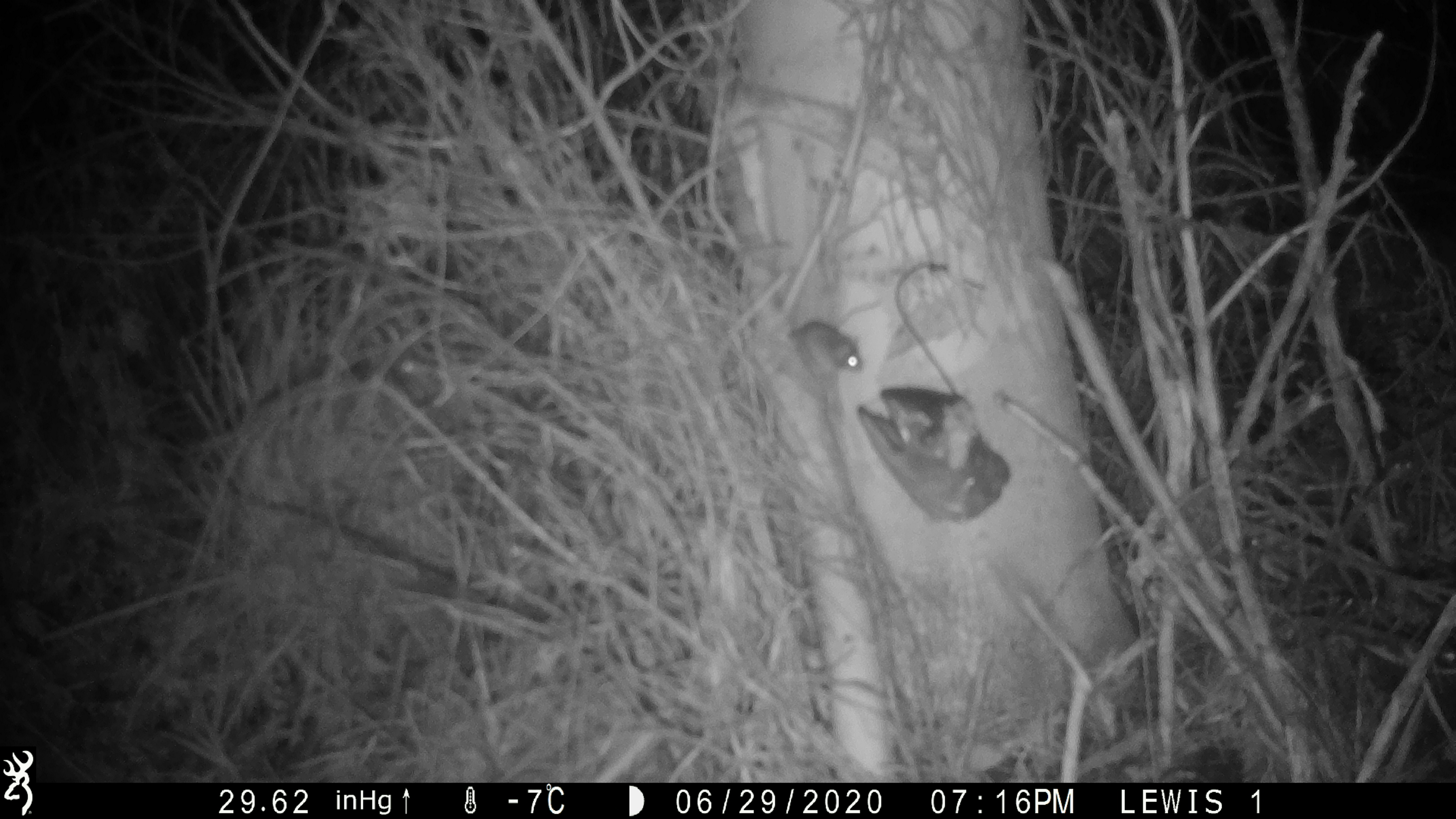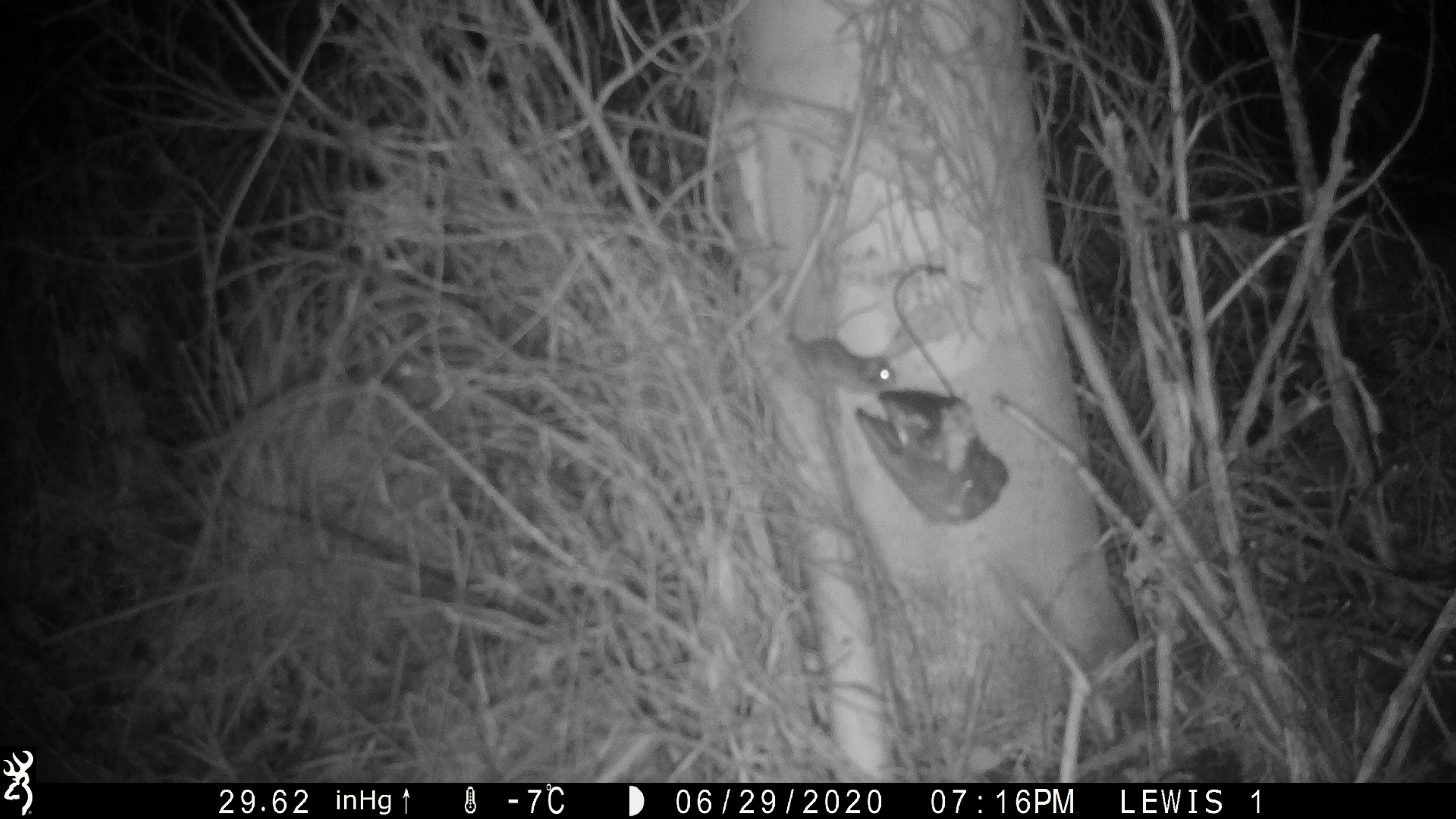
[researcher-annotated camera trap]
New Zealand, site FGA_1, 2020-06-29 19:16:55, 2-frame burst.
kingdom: Animalia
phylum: Chordata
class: Mammalia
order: Rodentia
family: Muridae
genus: Mus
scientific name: Mus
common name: mouse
Mouse (Mus).